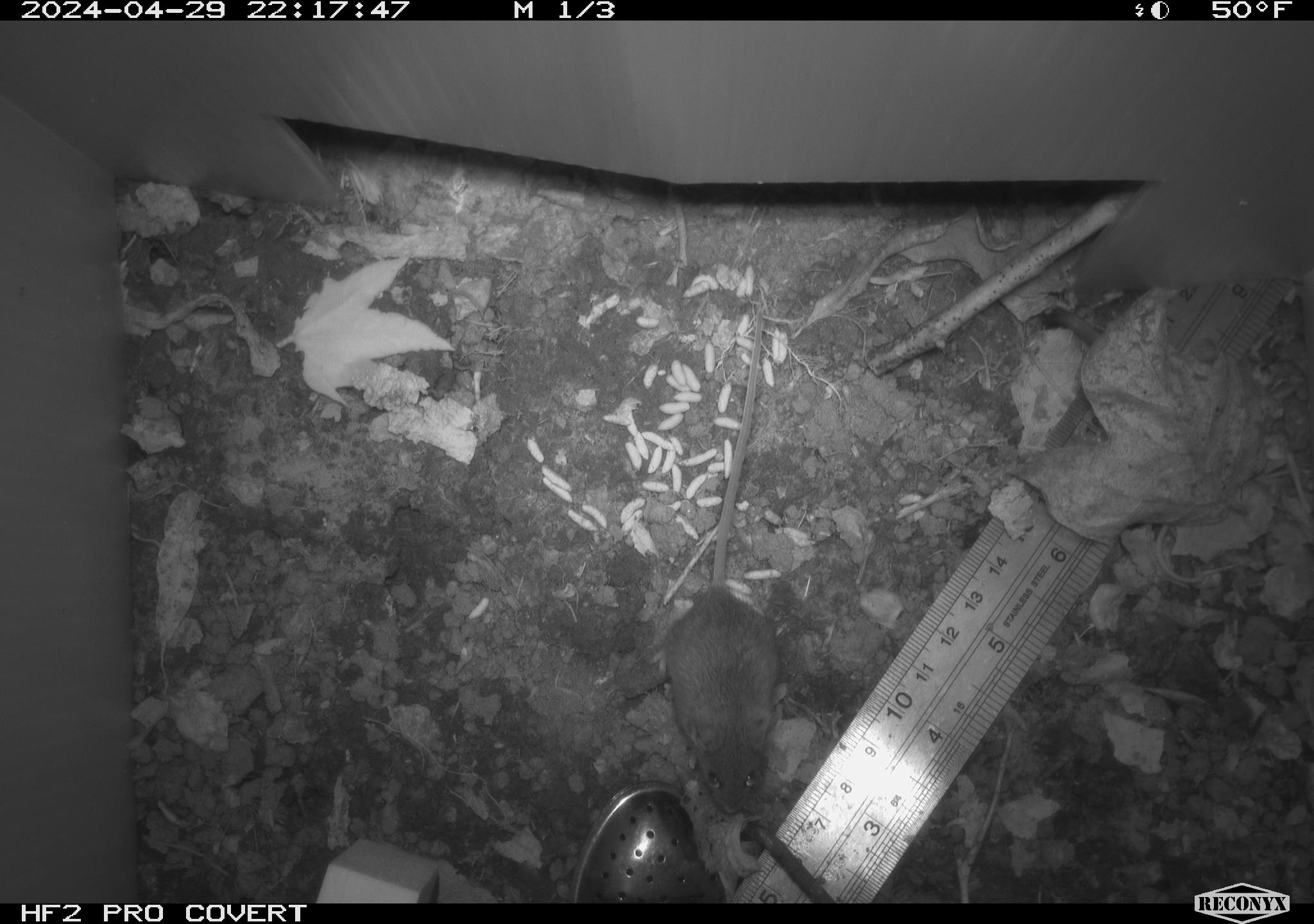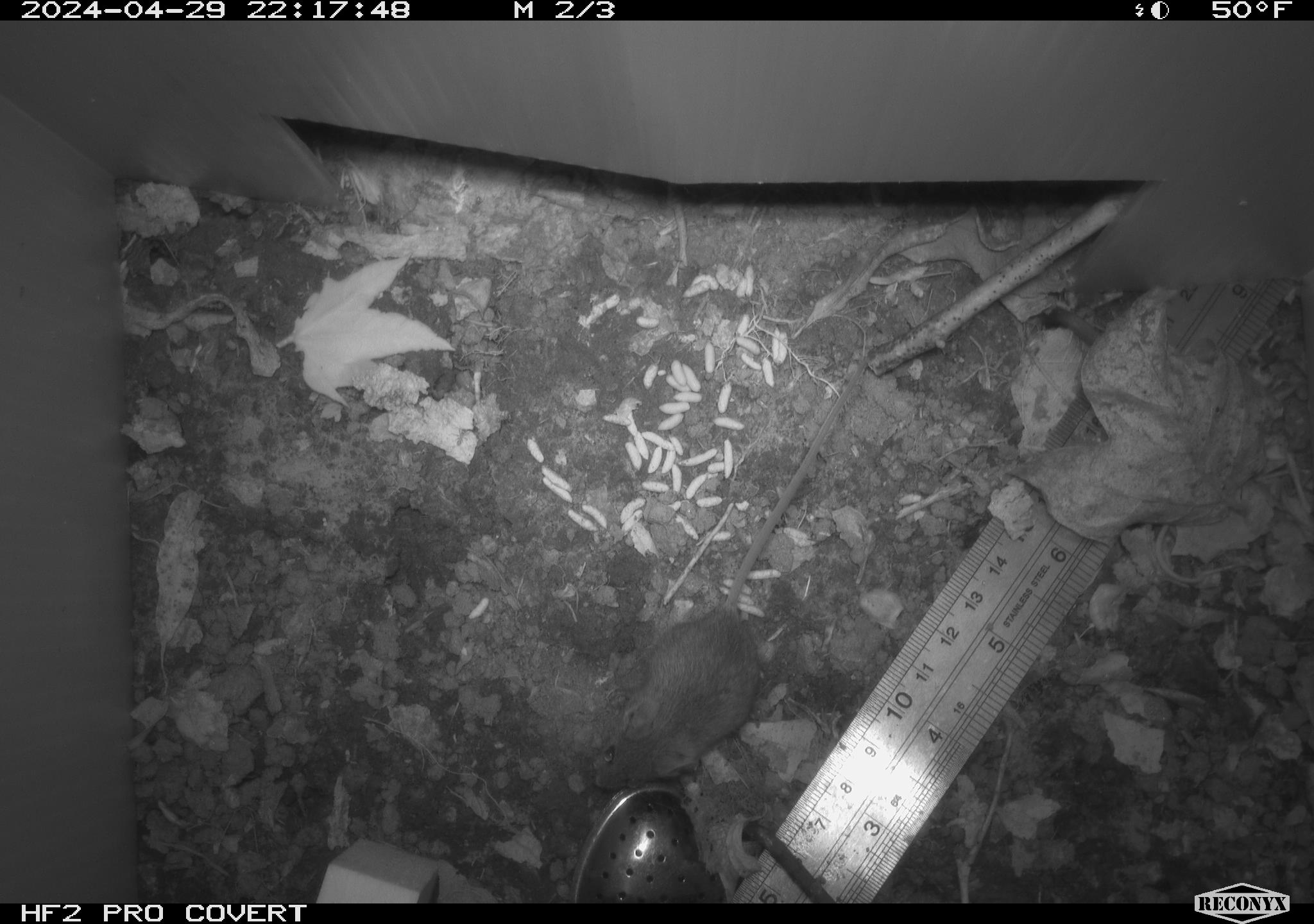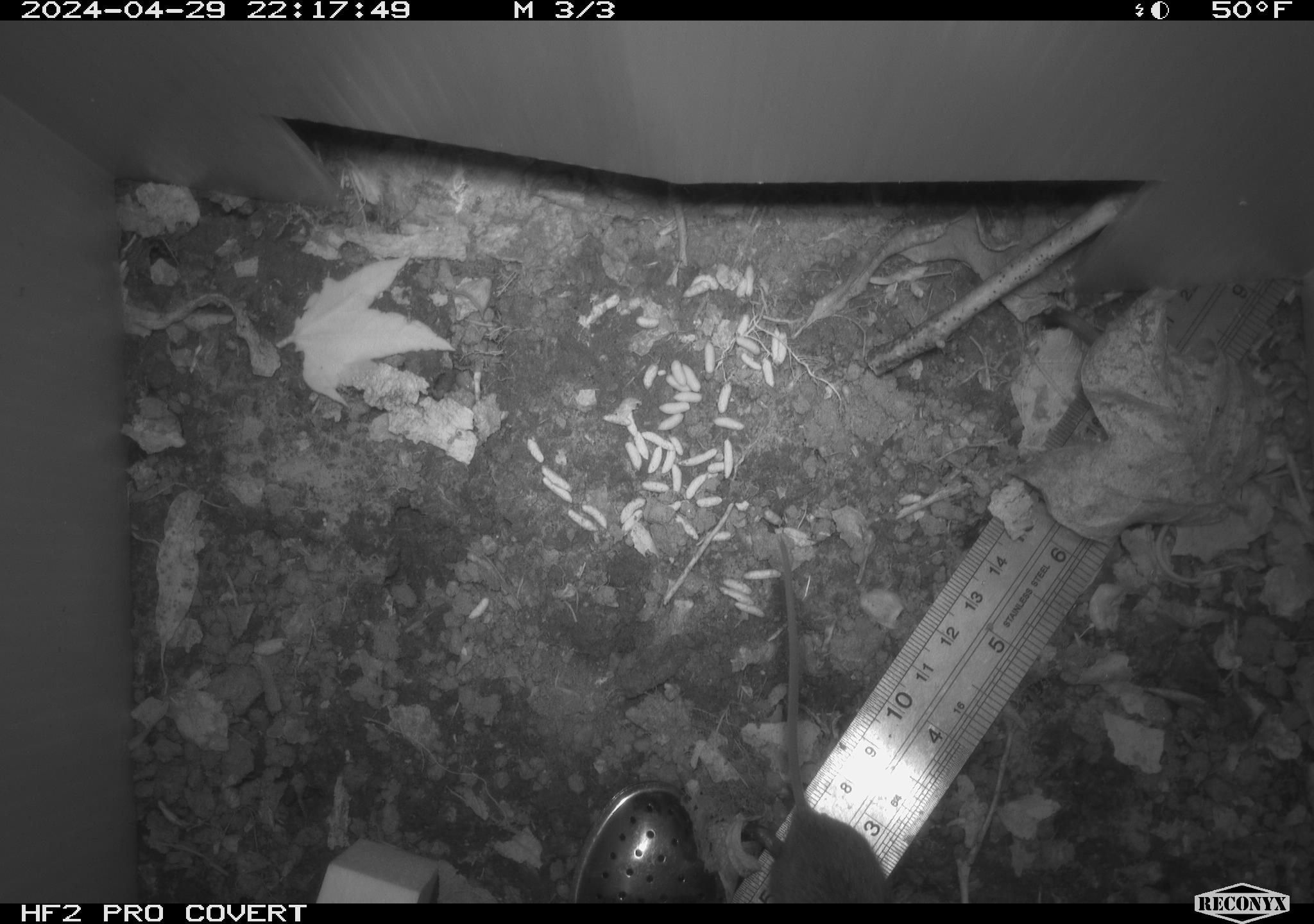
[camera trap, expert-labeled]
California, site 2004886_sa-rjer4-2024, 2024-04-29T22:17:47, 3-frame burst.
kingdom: Animalia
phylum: Chordata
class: Mammalia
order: Rodentia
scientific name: Rodentia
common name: mouse species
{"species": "mouse species (Rodentia)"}